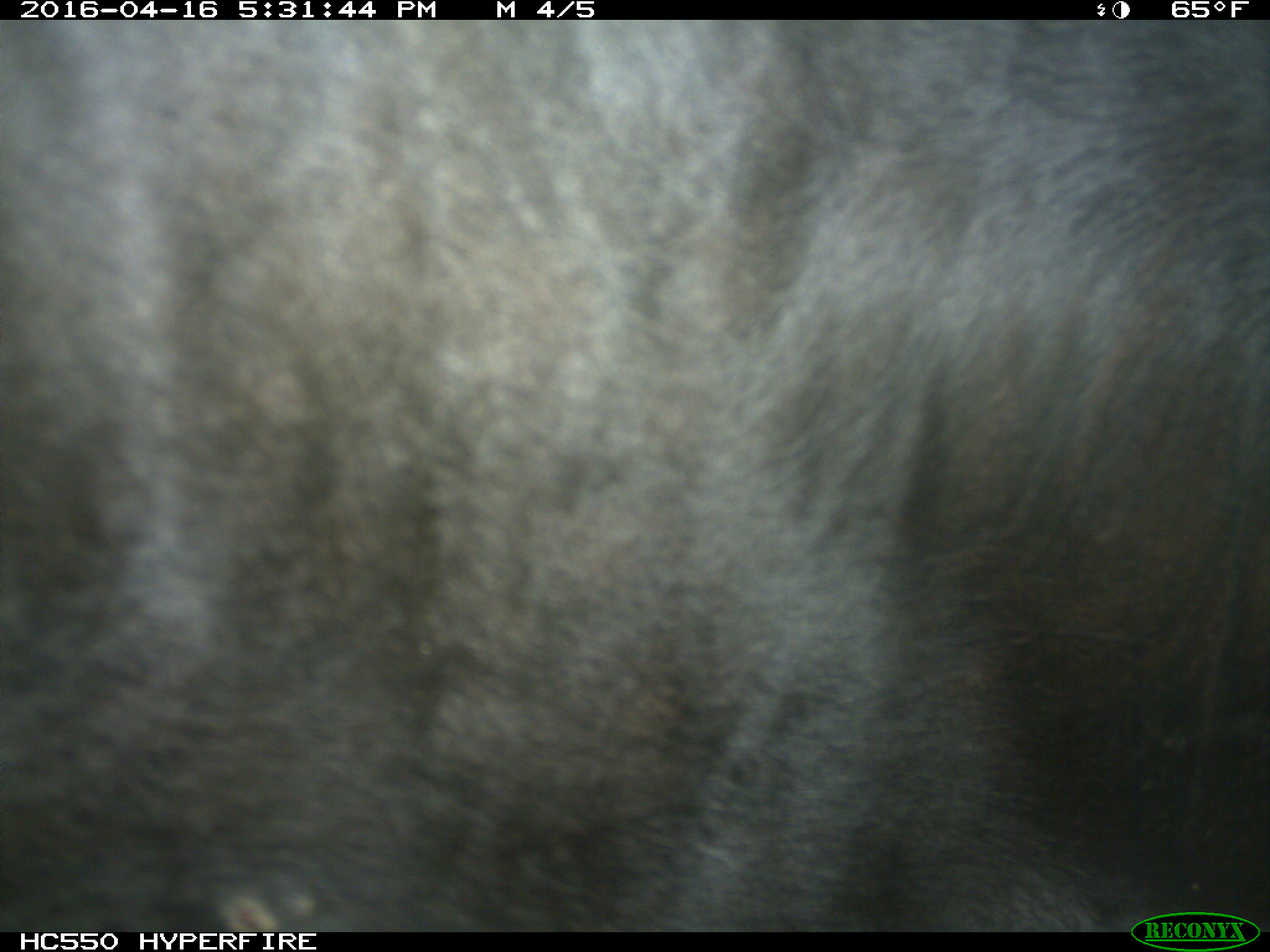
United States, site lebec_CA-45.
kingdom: Animalia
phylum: Chordata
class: Mammalia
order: Artiodactyla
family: Bovidae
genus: Bos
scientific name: Bos taurus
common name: domestic cow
Bos taurus (domestic cow).